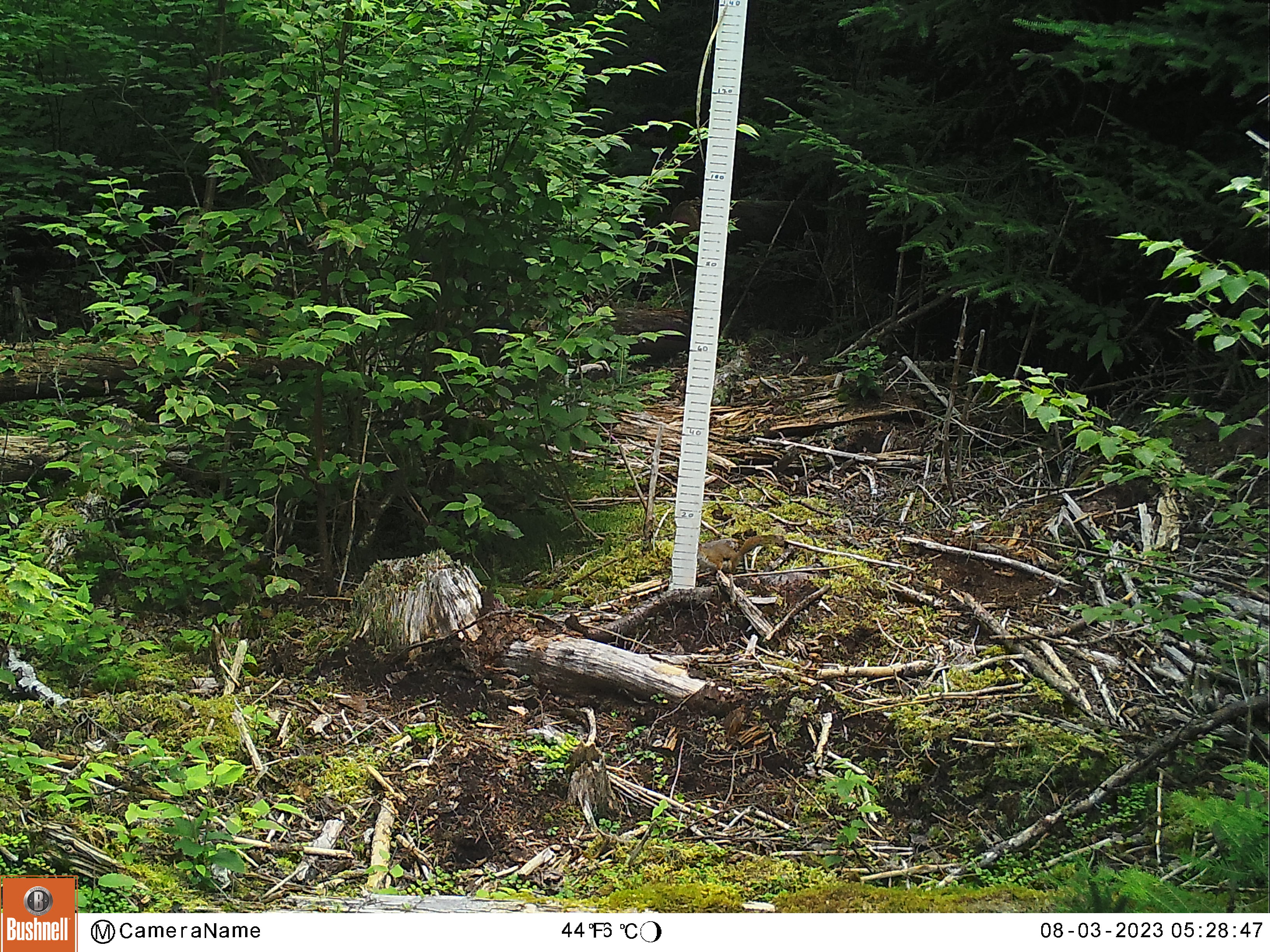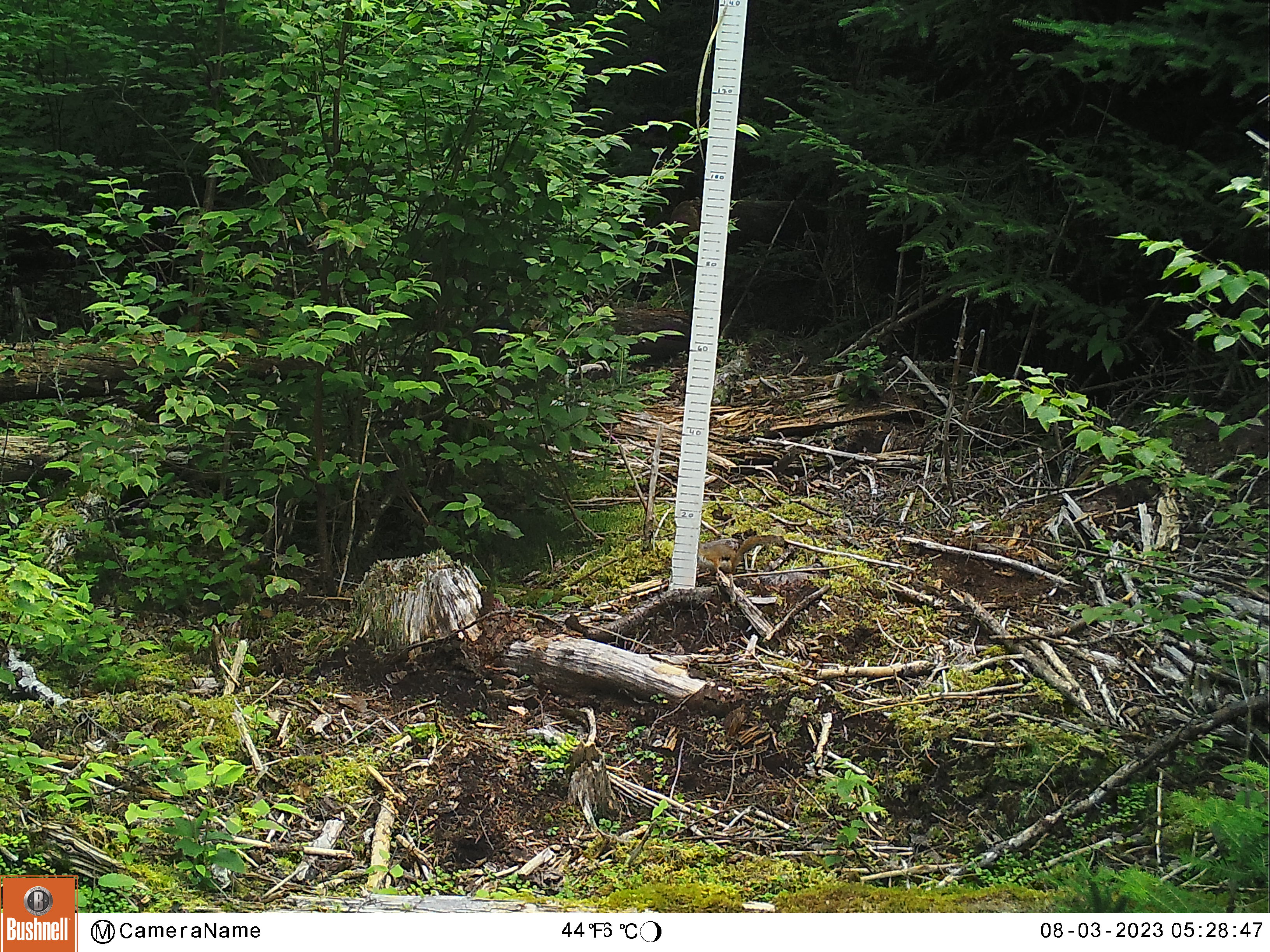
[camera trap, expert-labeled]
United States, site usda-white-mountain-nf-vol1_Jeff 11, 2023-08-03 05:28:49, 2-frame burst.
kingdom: Animalia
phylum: Chordata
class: Mammalia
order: Rodentia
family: Sciuridae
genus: Tamiasciurus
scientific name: Tamiasciurus hudsonicus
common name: red squirrel